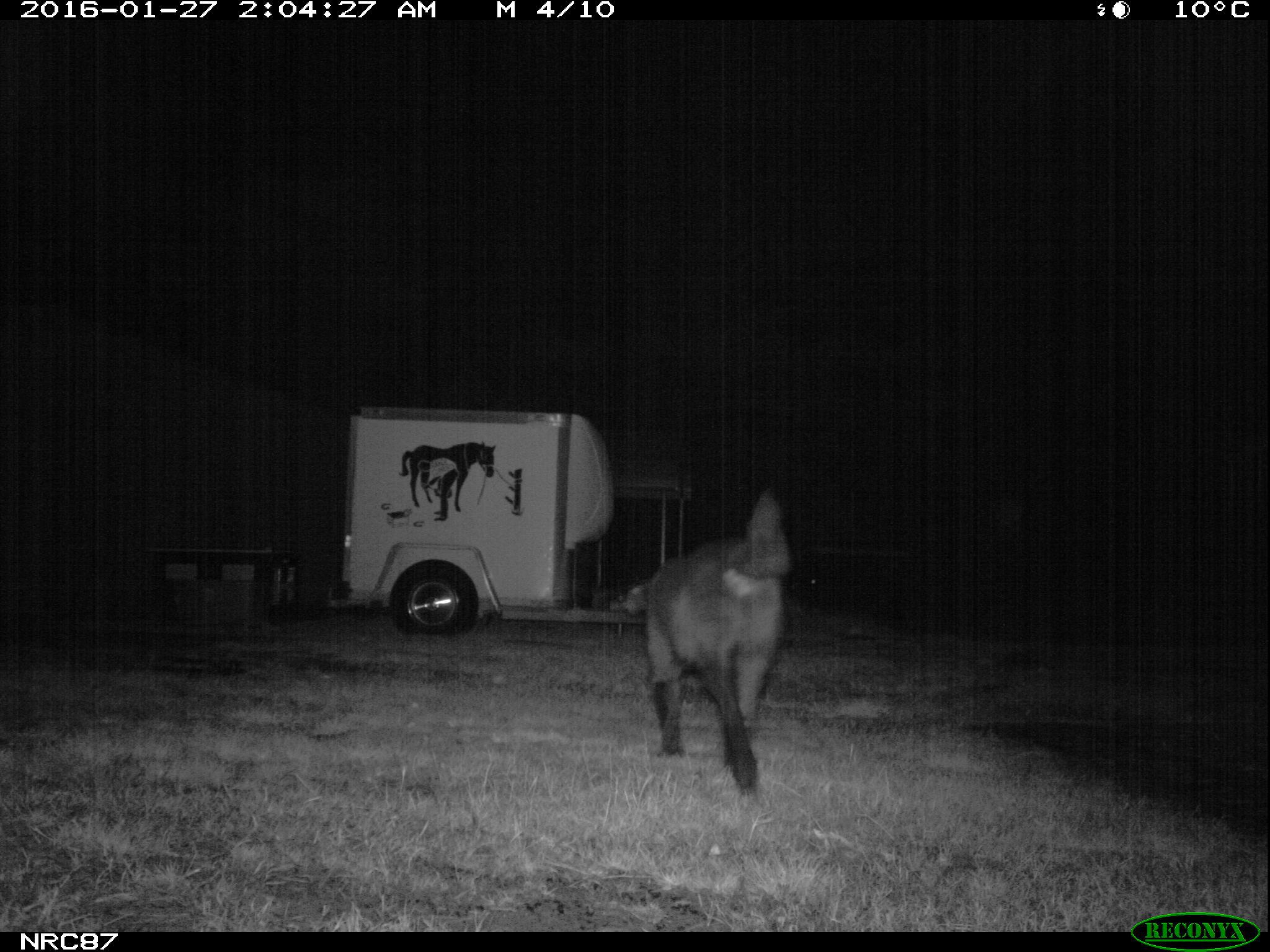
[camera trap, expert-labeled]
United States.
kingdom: Animalia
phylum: Chordata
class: Mammalia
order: Carnivora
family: Canidae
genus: Canis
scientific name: Canis familiaris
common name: domestic dog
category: Dog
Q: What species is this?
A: Dog (domestic dog) (Canis familiaris).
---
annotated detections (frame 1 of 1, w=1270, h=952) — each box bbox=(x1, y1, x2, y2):
Dog: bbox=(605, 490, 811, 793)